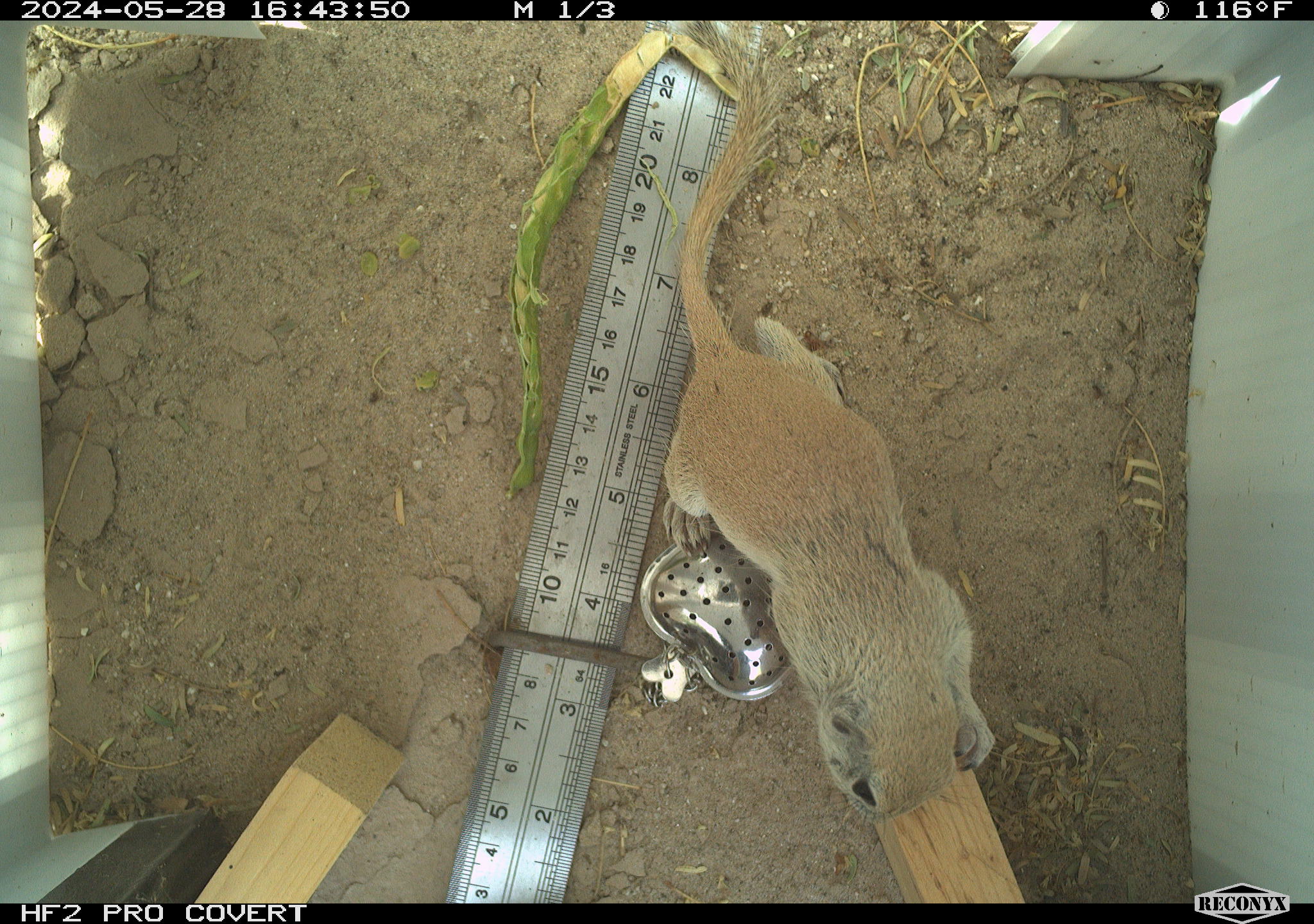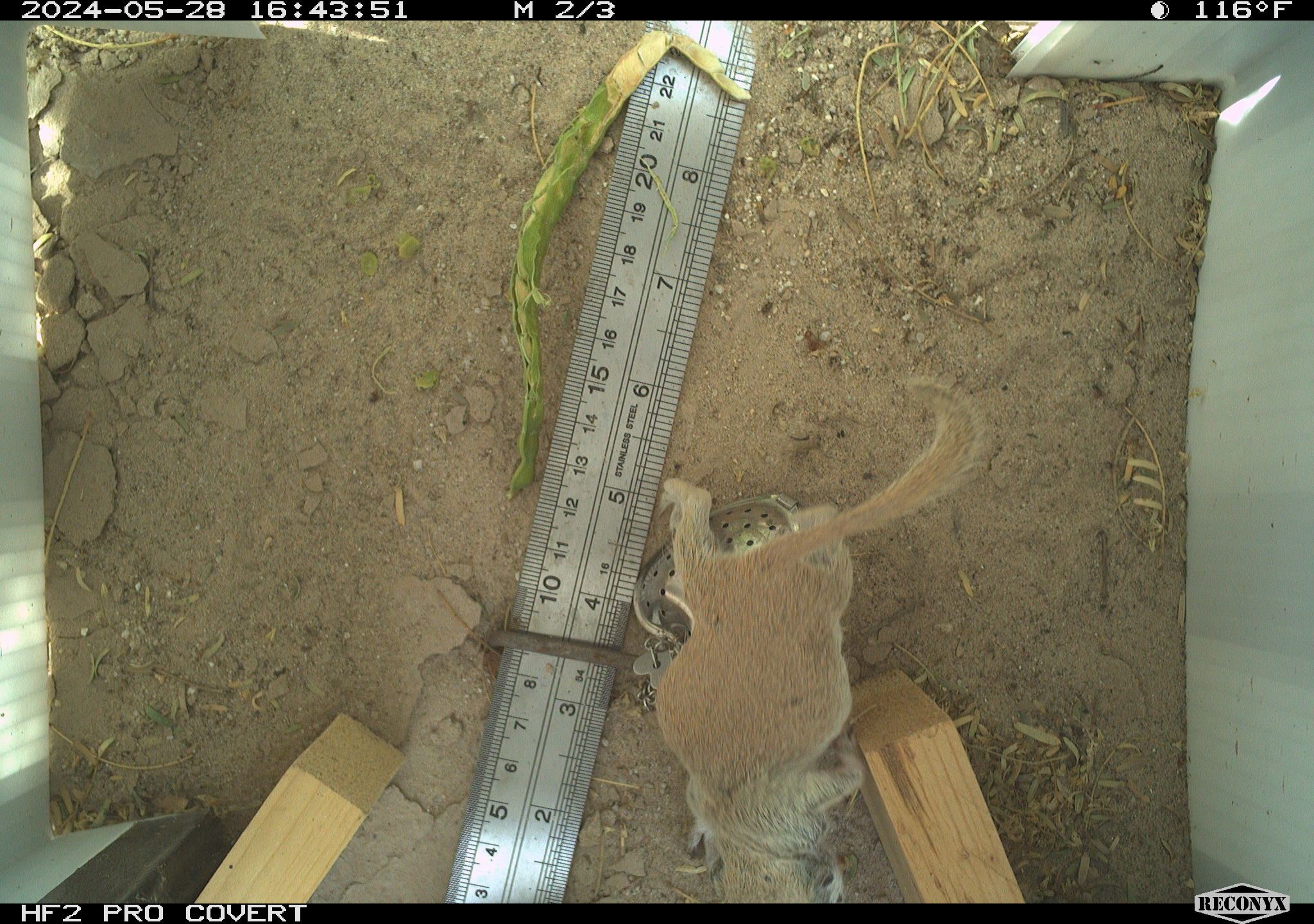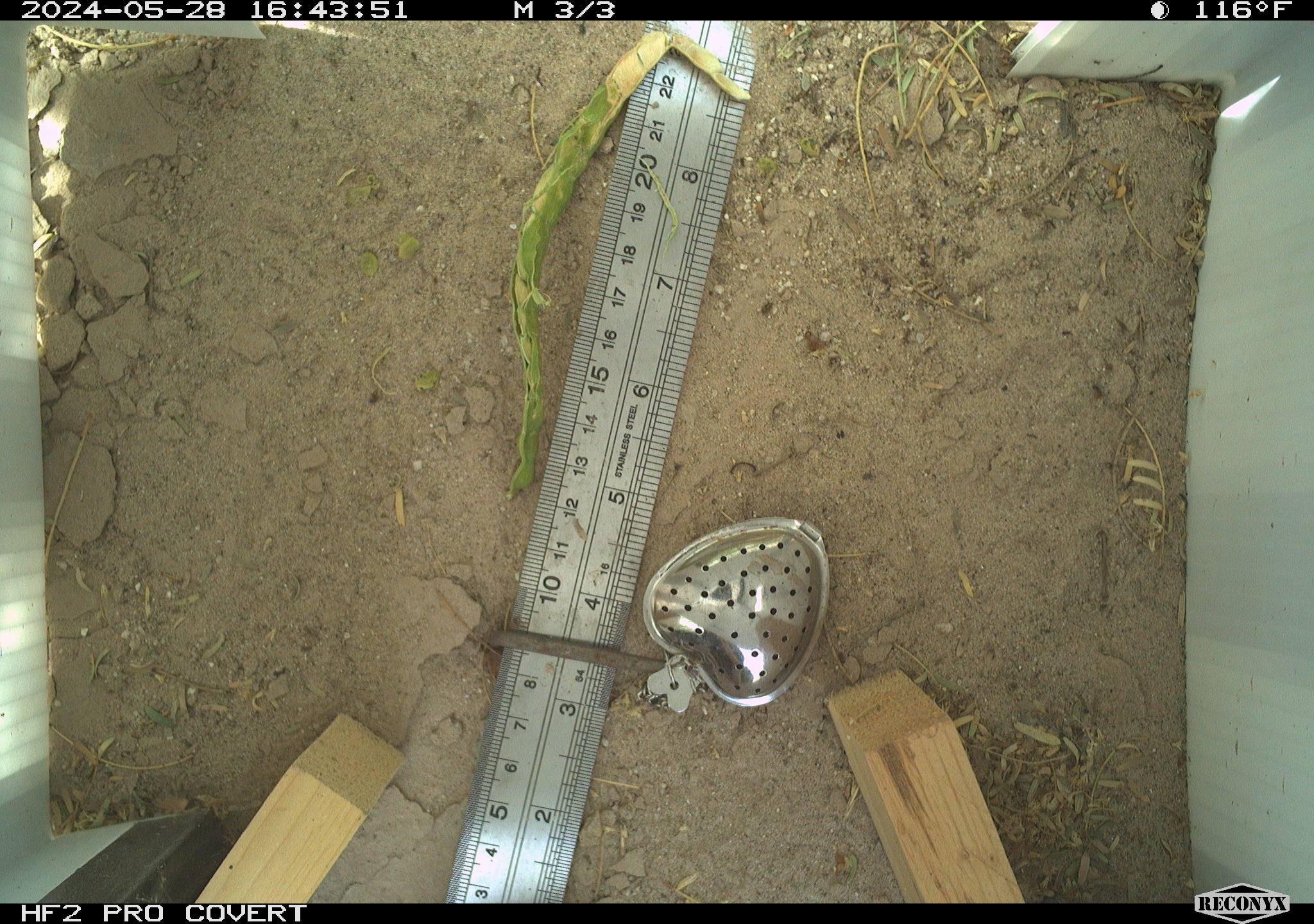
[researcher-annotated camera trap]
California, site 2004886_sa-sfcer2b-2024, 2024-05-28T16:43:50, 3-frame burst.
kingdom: Animalia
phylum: Chordata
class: Mammalia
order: Rodentia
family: Sciuridae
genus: Xerospermophilus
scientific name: Xerospermophilus tereticaudus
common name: round-tailed ground squirrel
Round-tailed ground squirrel (Xerospermophilus tereticaudus).